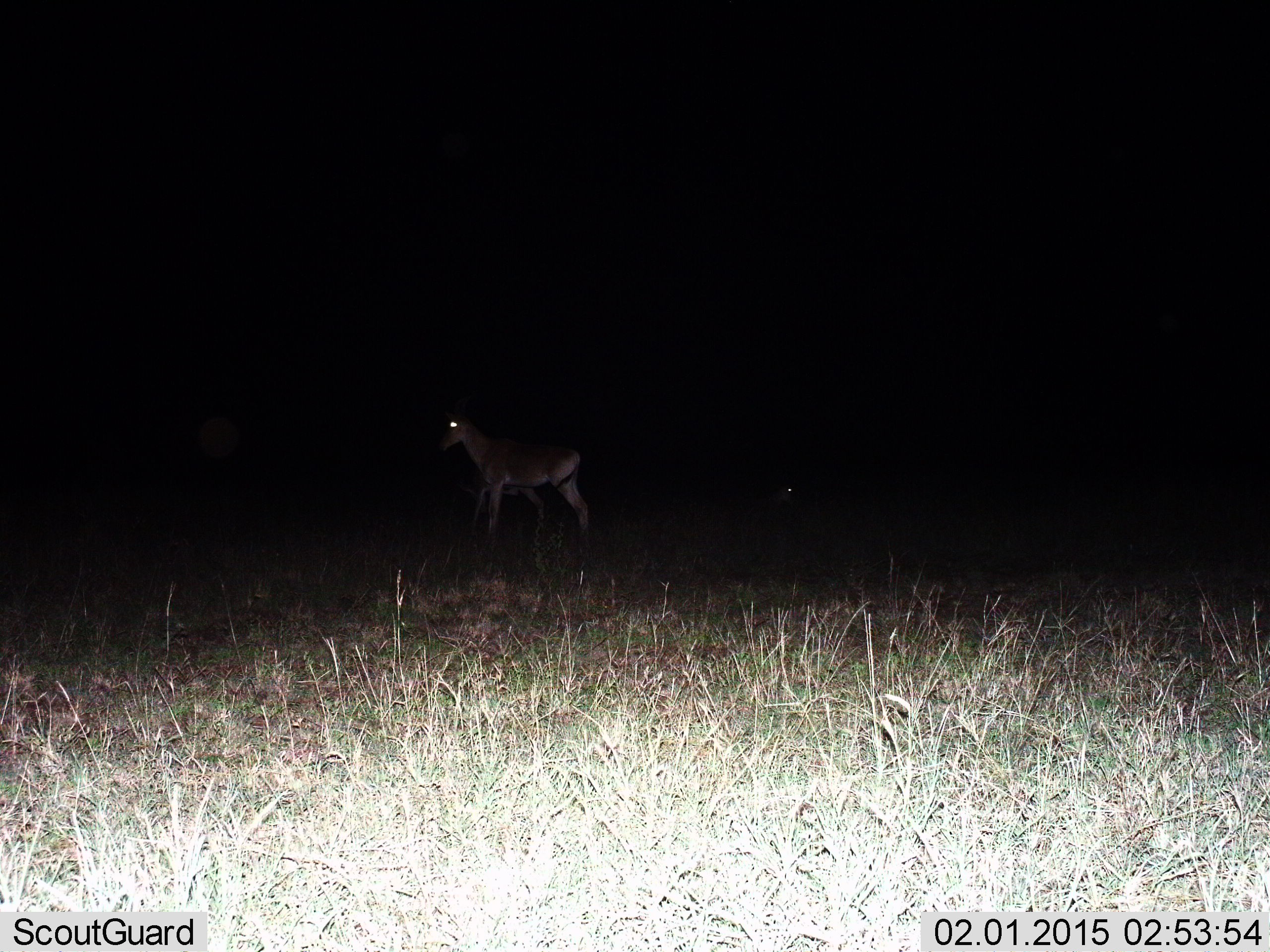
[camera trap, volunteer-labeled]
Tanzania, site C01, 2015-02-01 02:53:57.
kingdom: Animalia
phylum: Chordata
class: Mammalia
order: Artiodactyla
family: Bovidae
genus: Aepyceros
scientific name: Aepyceros melampus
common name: impala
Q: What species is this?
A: Impala (Aepyceros melampus).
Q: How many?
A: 1.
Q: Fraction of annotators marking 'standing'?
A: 78%.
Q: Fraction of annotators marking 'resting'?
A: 11%.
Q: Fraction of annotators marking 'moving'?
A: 22%.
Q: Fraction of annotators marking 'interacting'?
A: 0%.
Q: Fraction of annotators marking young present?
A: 0%.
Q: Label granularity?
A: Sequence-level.